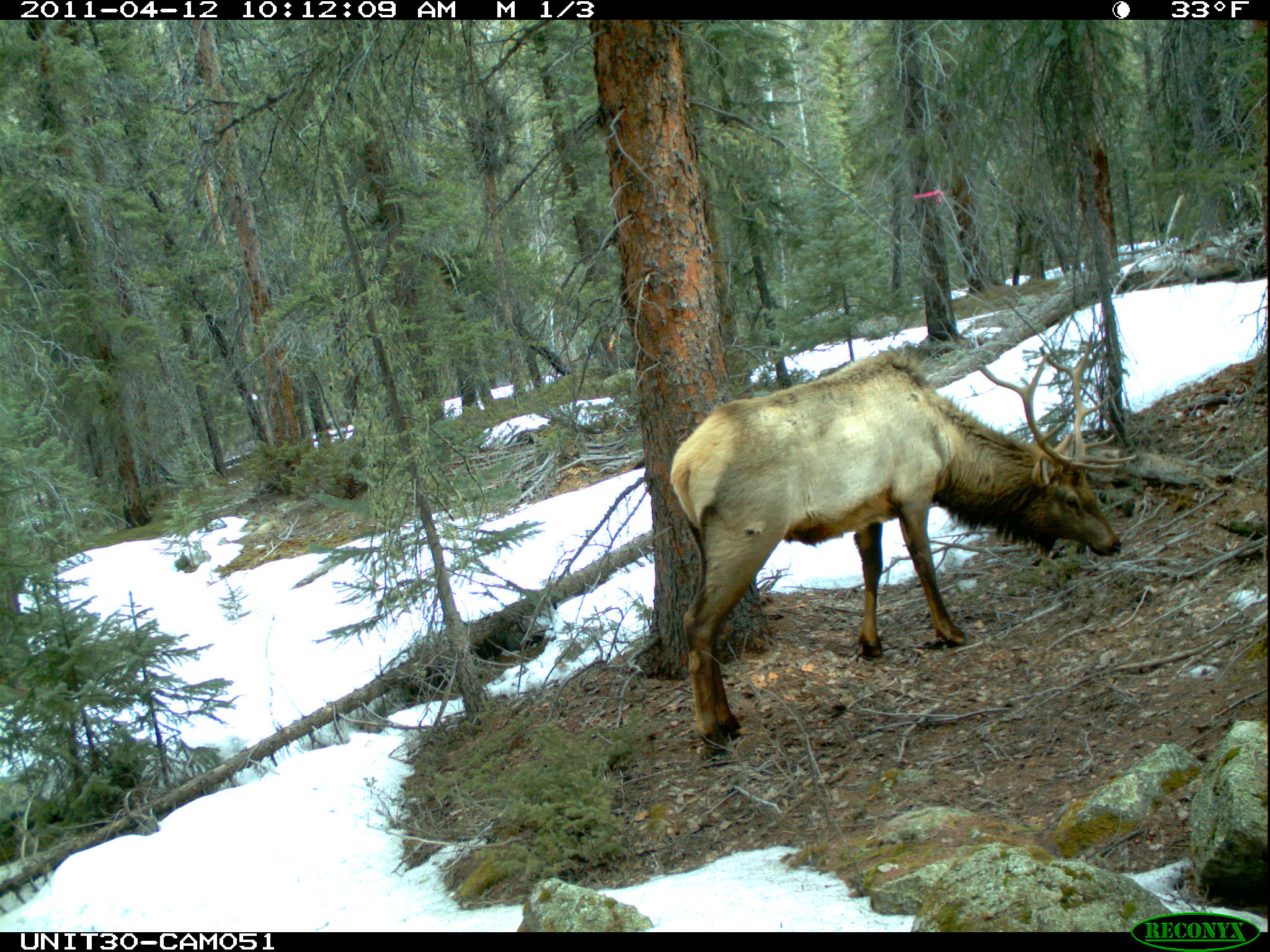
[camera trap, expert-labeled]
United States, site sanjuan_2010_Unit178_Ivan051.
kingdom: Animalia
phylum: Chordata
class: Mammalia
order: Artiodactyla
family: Cervidae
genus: Cervus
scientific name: Cervus elaphus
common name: red deer